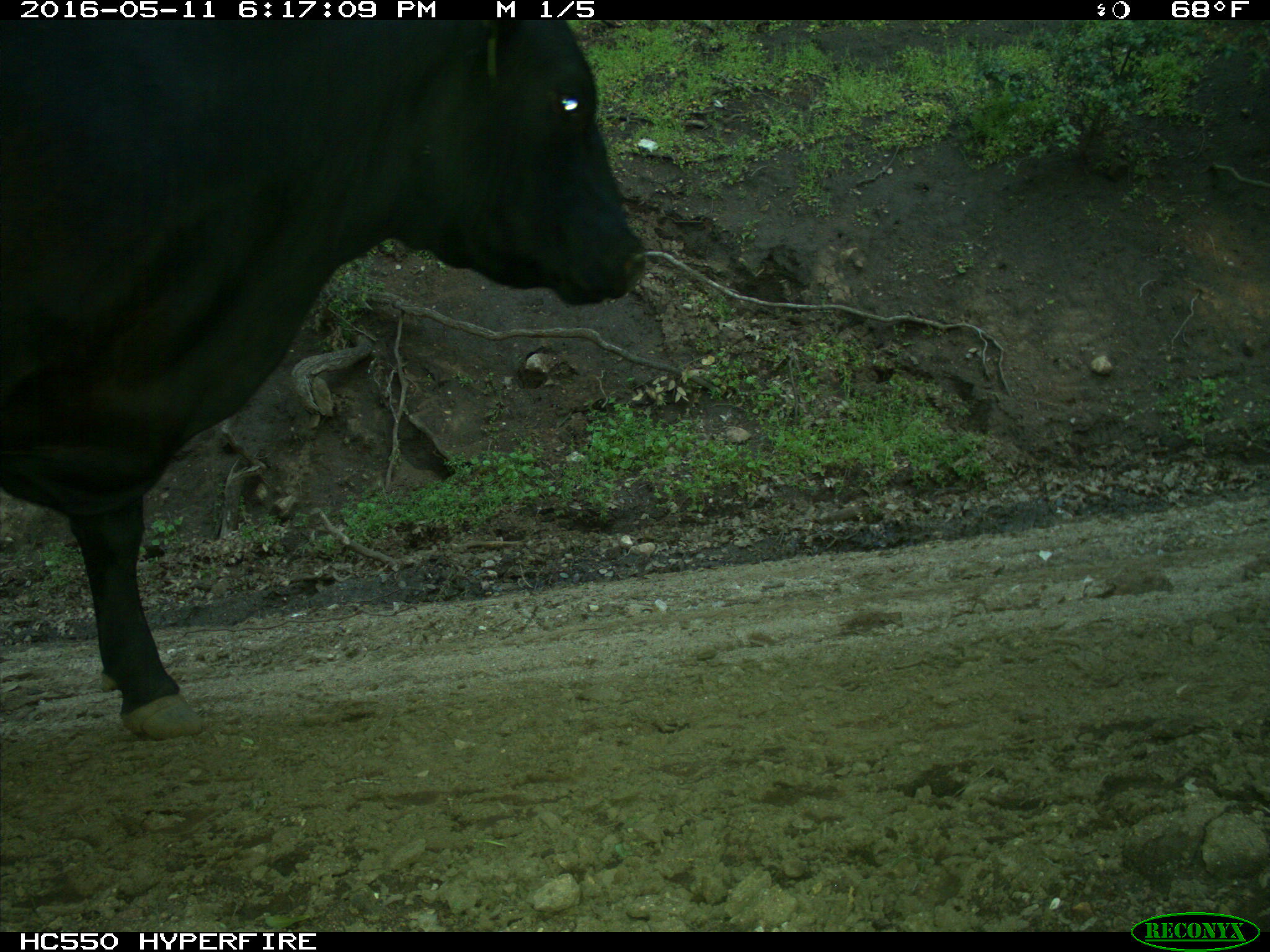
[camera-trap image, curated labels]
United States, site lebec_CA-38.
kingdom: Animalia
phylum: Chordata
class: Mammalia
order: Artiodactyla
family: Bovidae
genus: Bos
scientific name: Bos taurus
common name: domestic cow